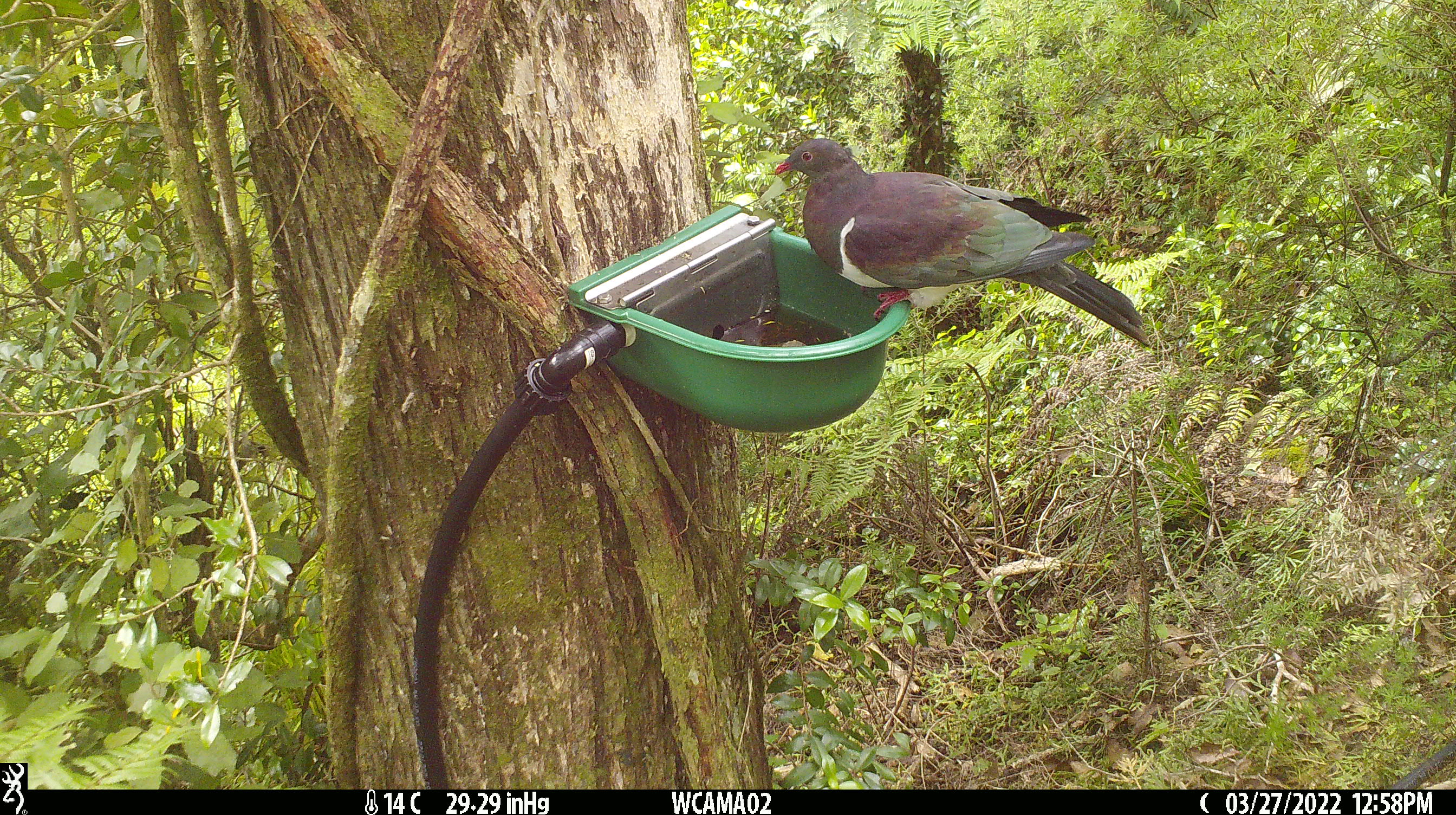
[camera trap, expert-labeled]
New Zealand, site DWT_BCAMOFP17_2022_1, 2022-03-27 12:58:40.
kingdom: Animalia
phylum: Chordata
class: Aves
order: Columbiformes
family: Columbidae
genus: Hemiphaga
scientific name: Hemiphaga novaeseelandiae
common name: new zealand pigeon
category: kereru